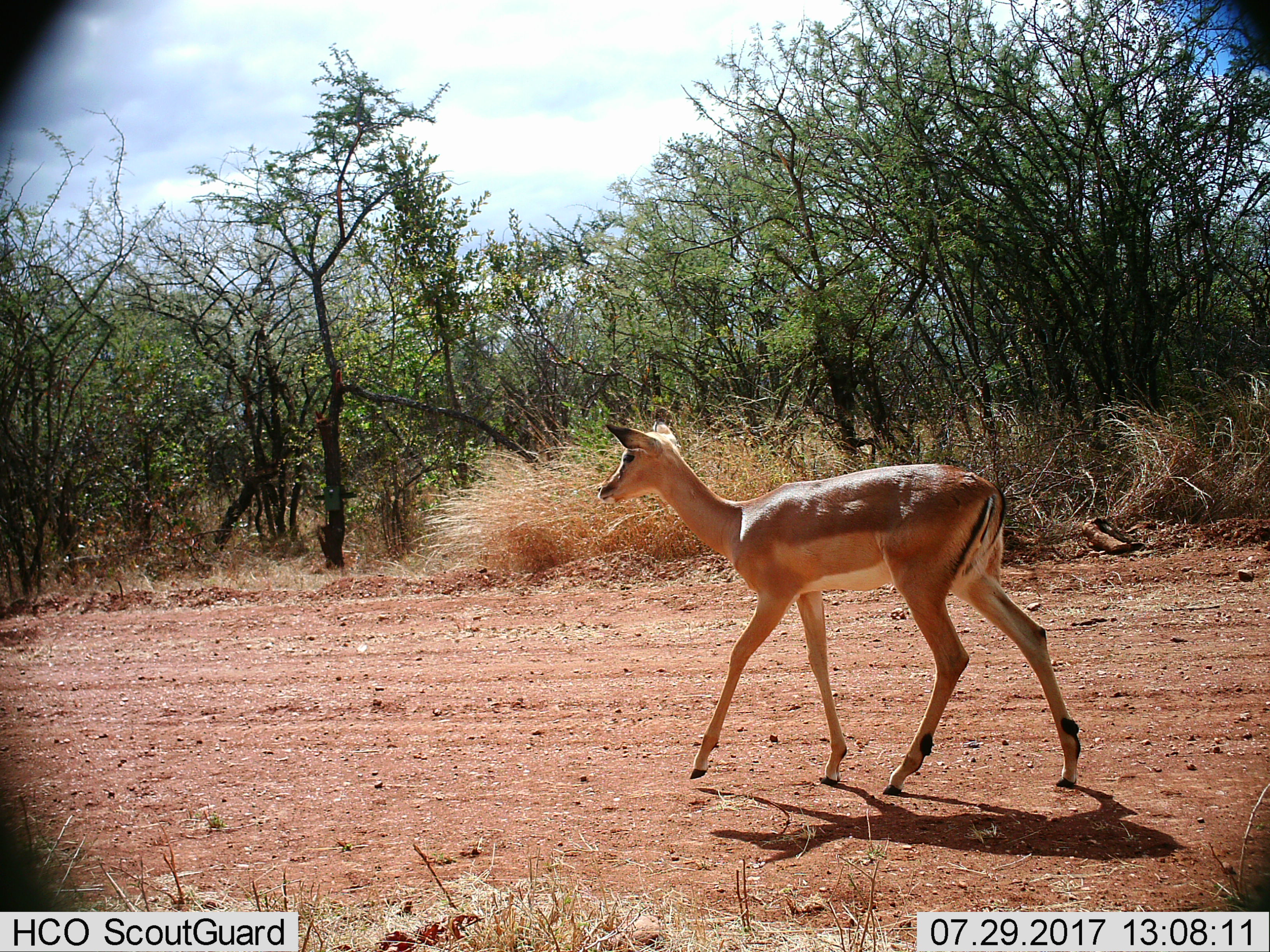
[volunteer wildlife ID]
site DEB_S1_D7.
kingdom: Animalia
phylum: Chordata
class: Mammalia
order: Artiodactyla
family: Bovidae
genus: Aepyceros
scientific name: Aepyceros melampus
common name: impala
Impala (Aepyceros melampus), count 1. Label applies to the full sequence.